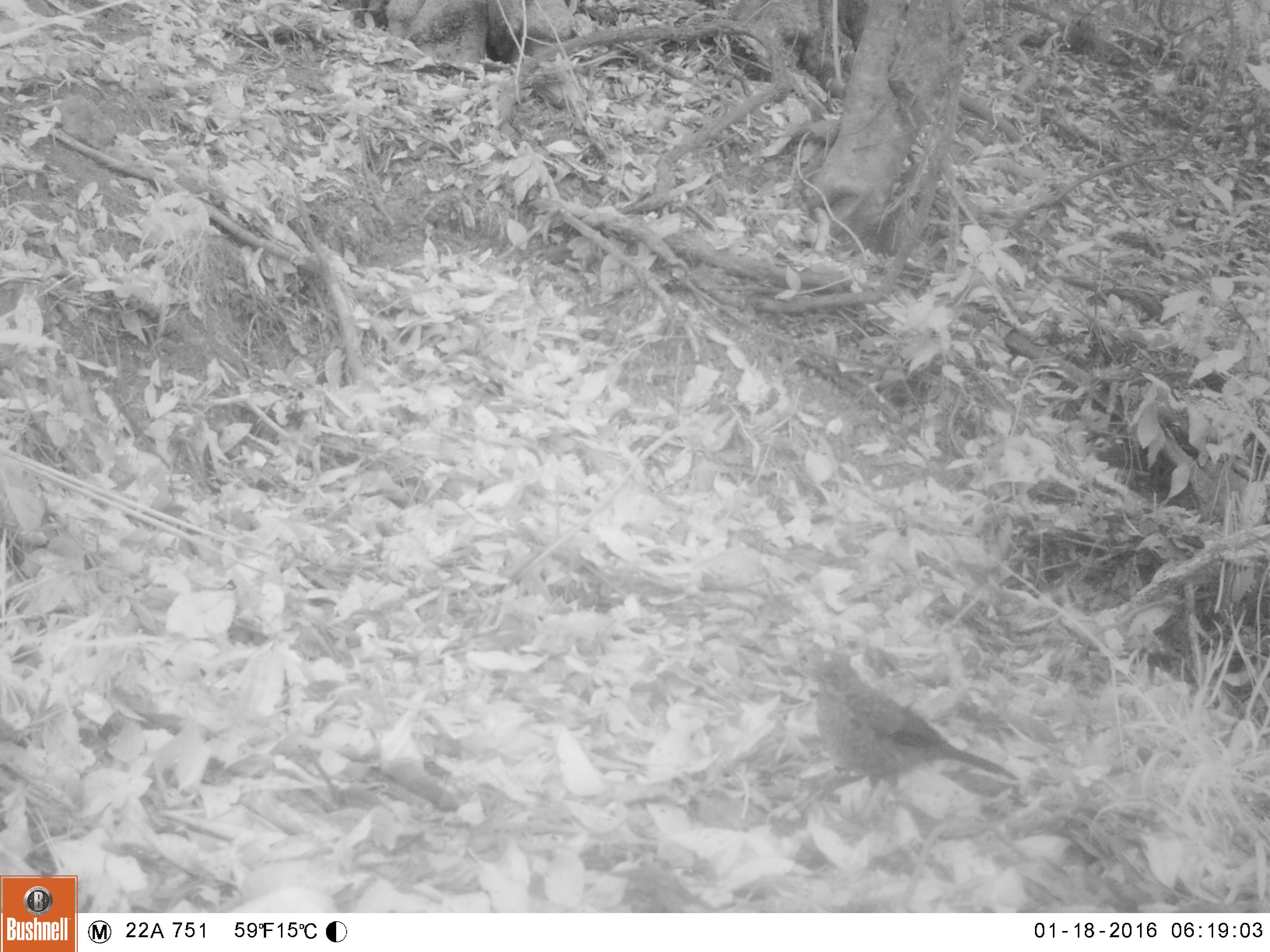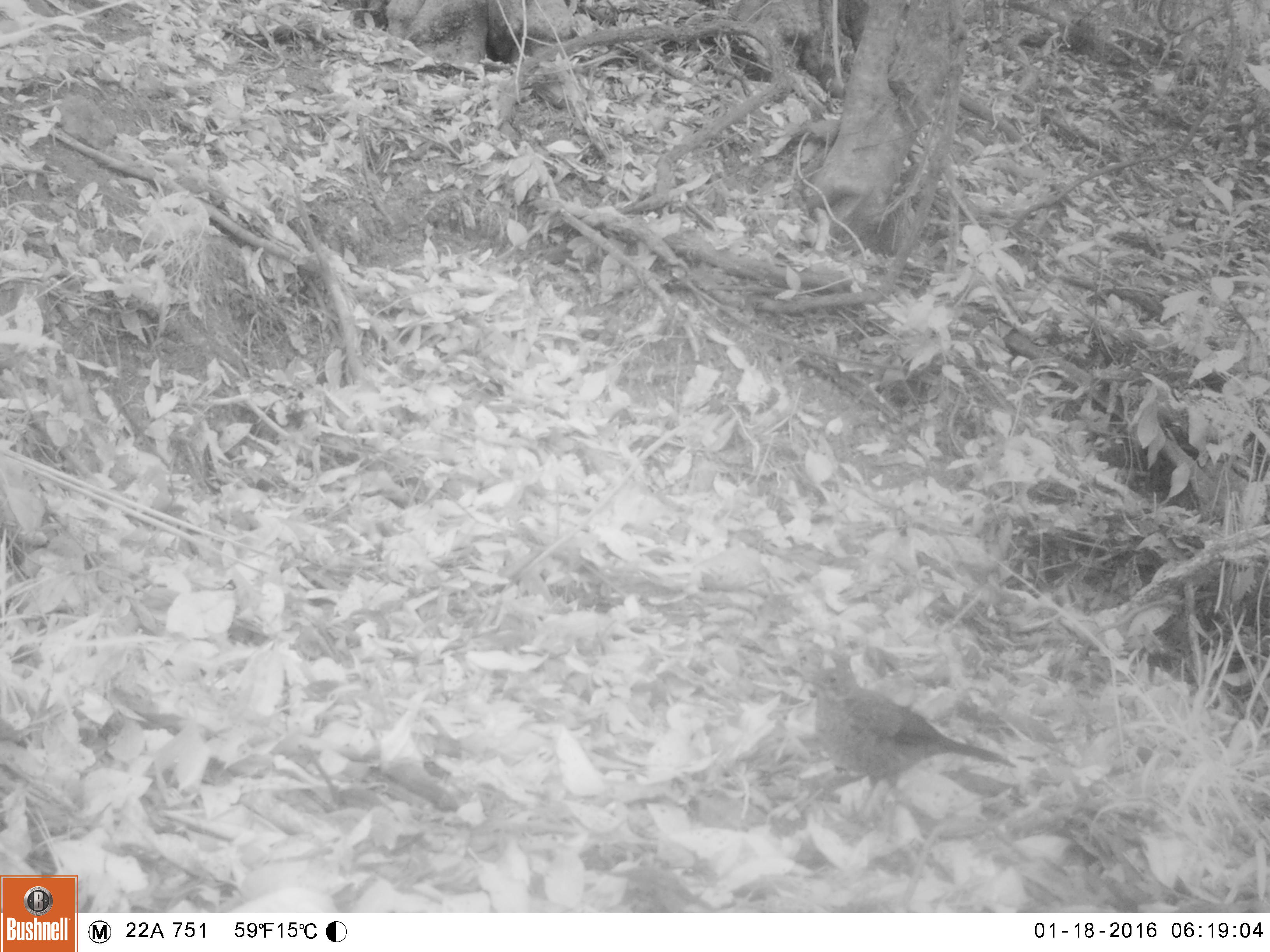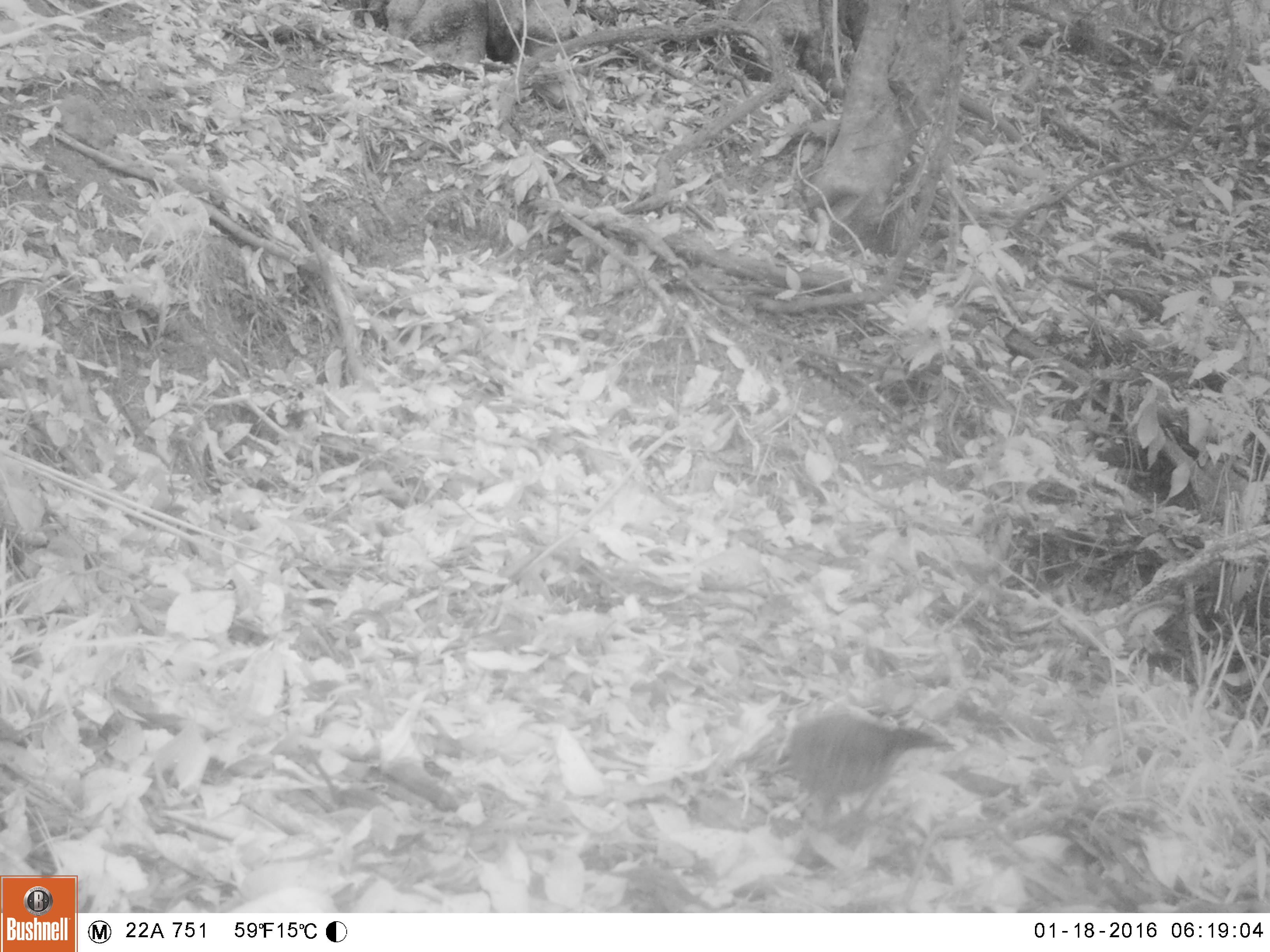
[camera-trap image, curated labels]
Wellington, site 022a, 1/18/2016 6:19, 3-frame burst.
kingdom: Animalia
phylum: Chordata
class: Aves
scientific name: Aves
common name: bird